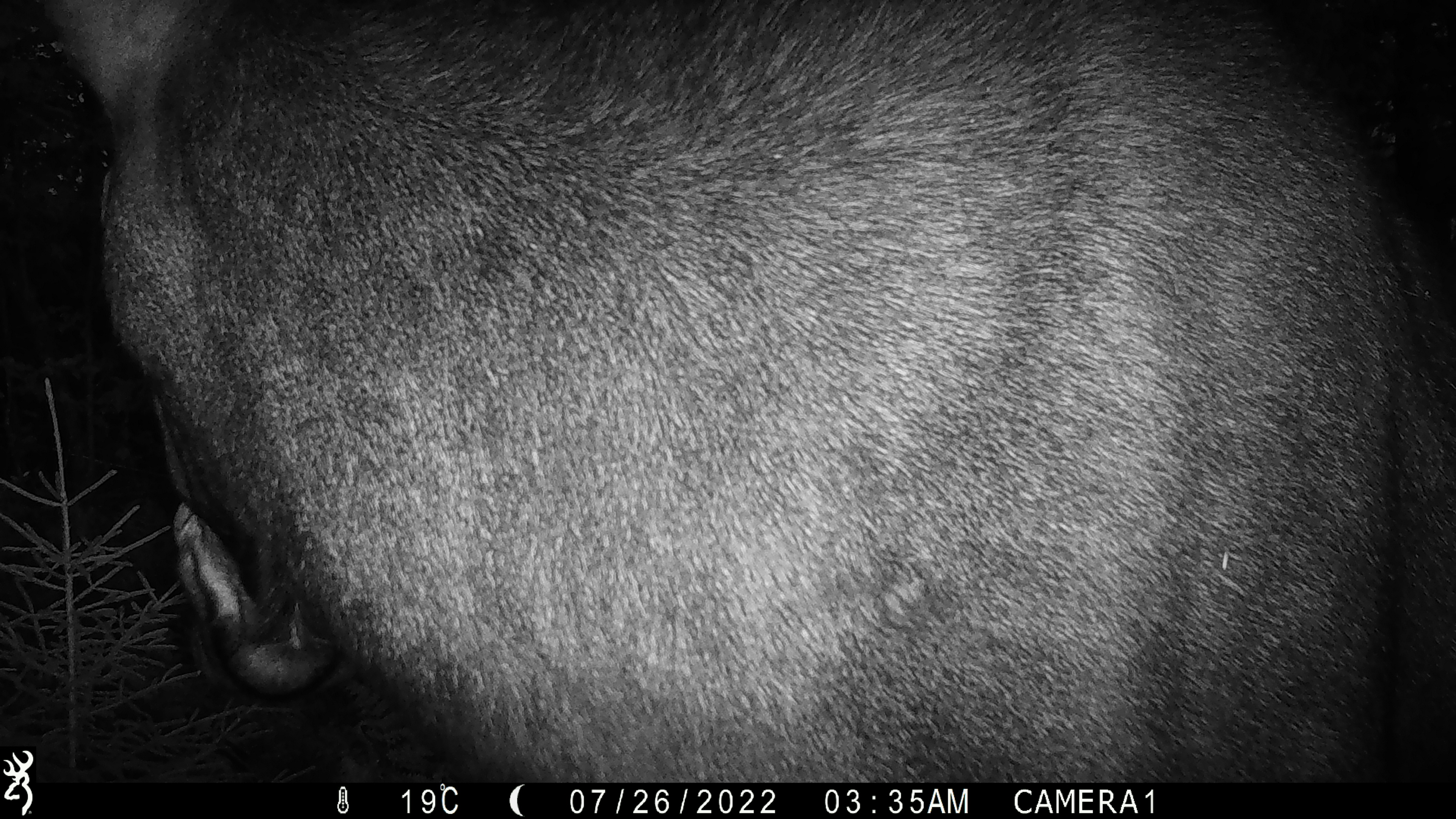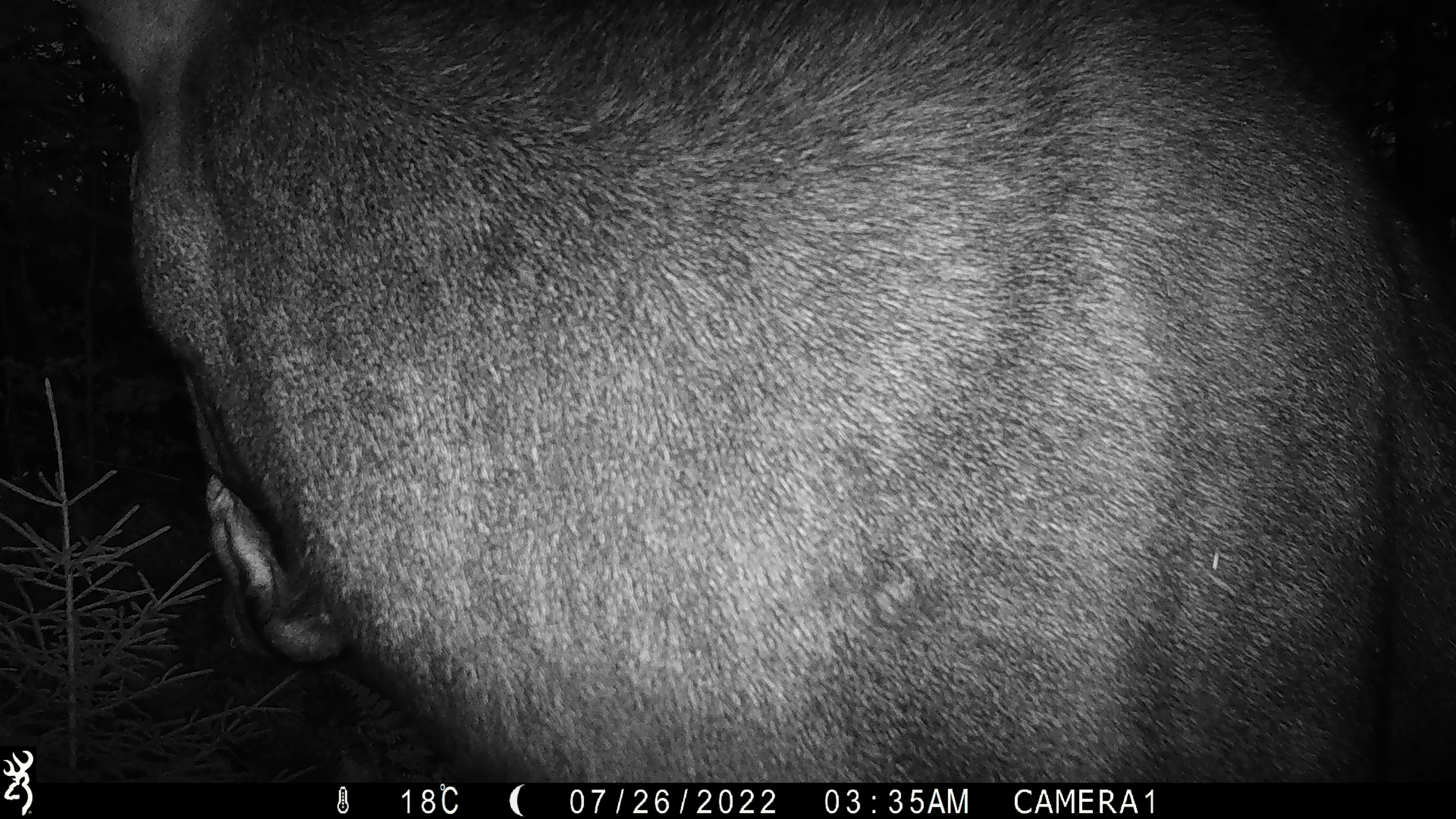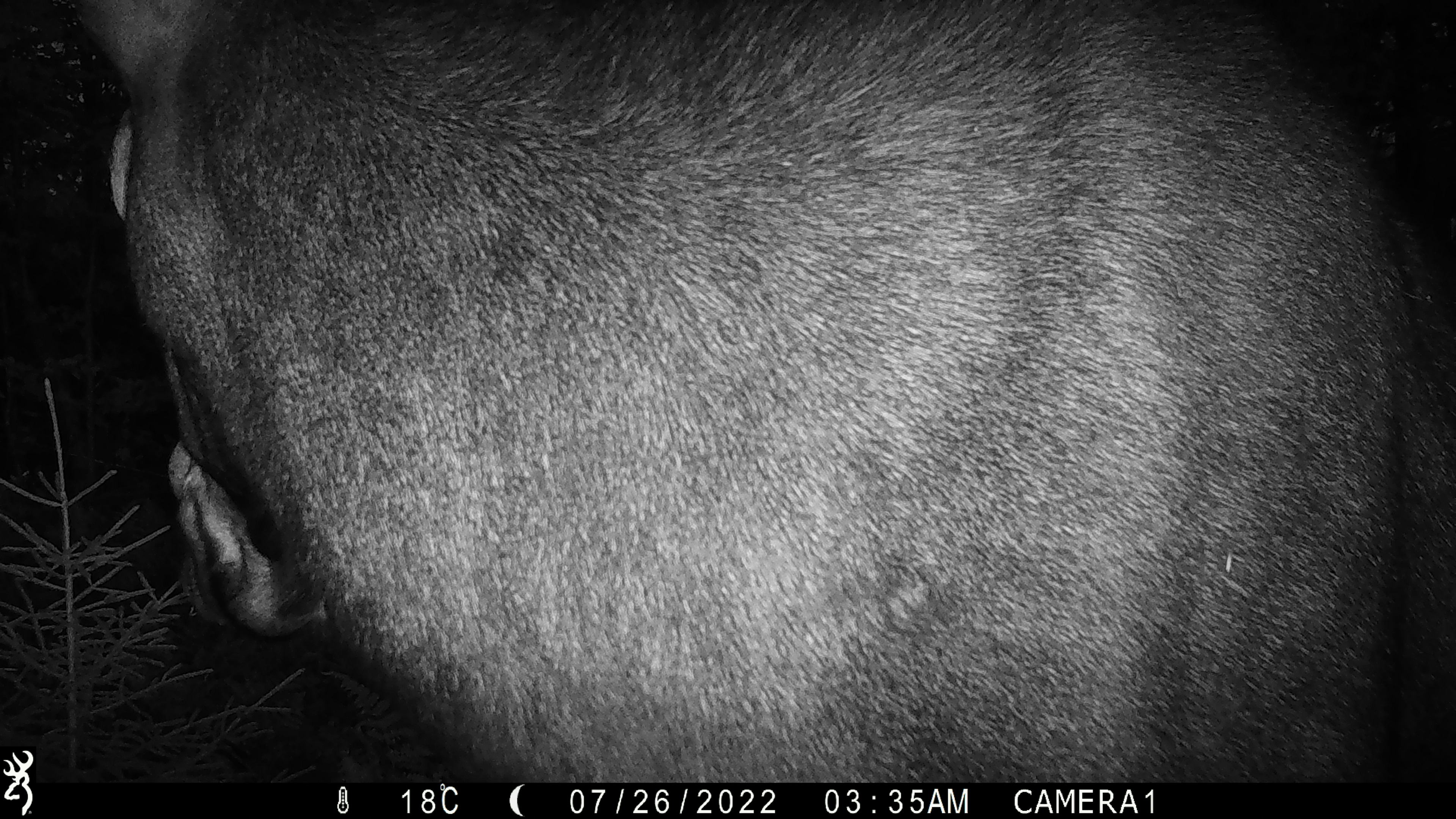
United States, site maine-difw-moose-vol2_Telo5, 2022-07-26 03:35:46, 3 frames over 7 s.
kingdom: Animalia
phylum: Chordata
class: Mammalia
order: Artiodactyla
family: Cervidae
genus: Alces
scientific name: Alces alces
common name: moose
Moose (Alces alces).